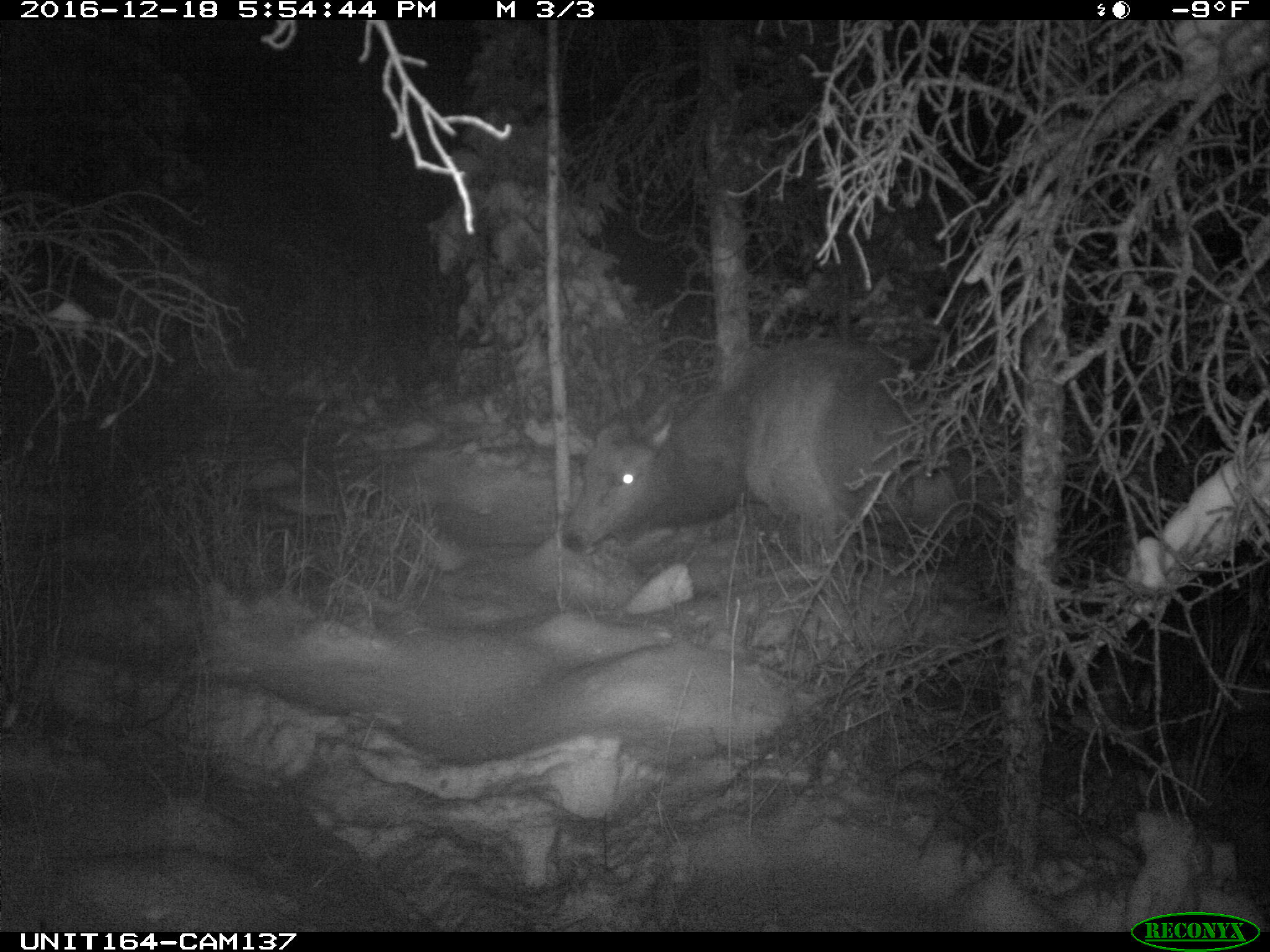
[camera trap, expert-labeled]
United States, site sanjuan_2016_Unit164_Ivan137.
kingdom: Animalia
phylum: Chordata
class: Mammalia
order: Artiodactyla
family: Cervidae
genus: Cervus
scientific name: Cervus elaphus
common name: red deer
Cervus elaphus (red deer).